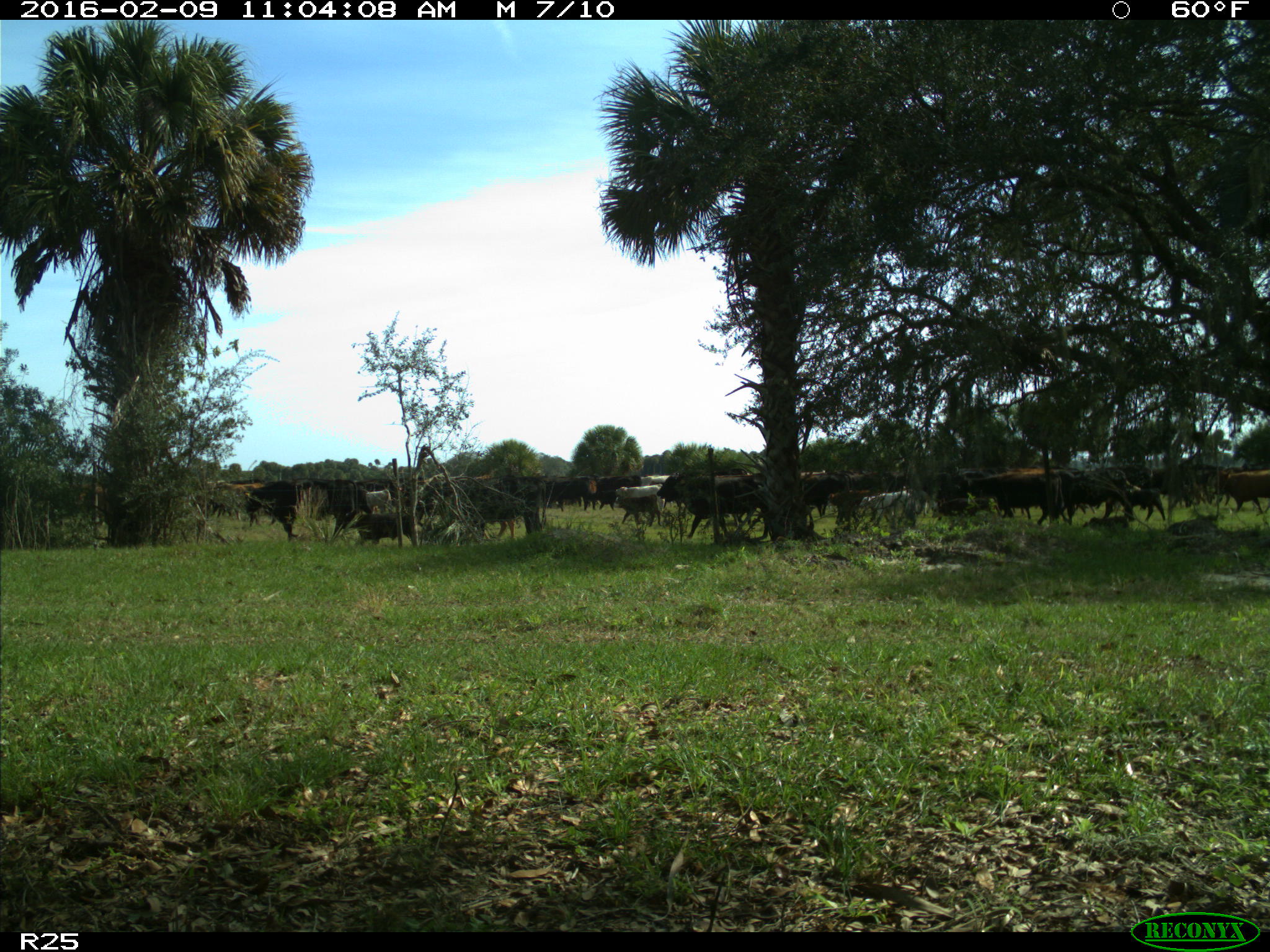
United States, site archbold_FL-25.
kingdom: Animalia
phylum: Chordata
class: Mammalia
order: Artiodactyla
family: Bovidae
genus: Bos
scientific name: Bos taurus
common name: domestic cow